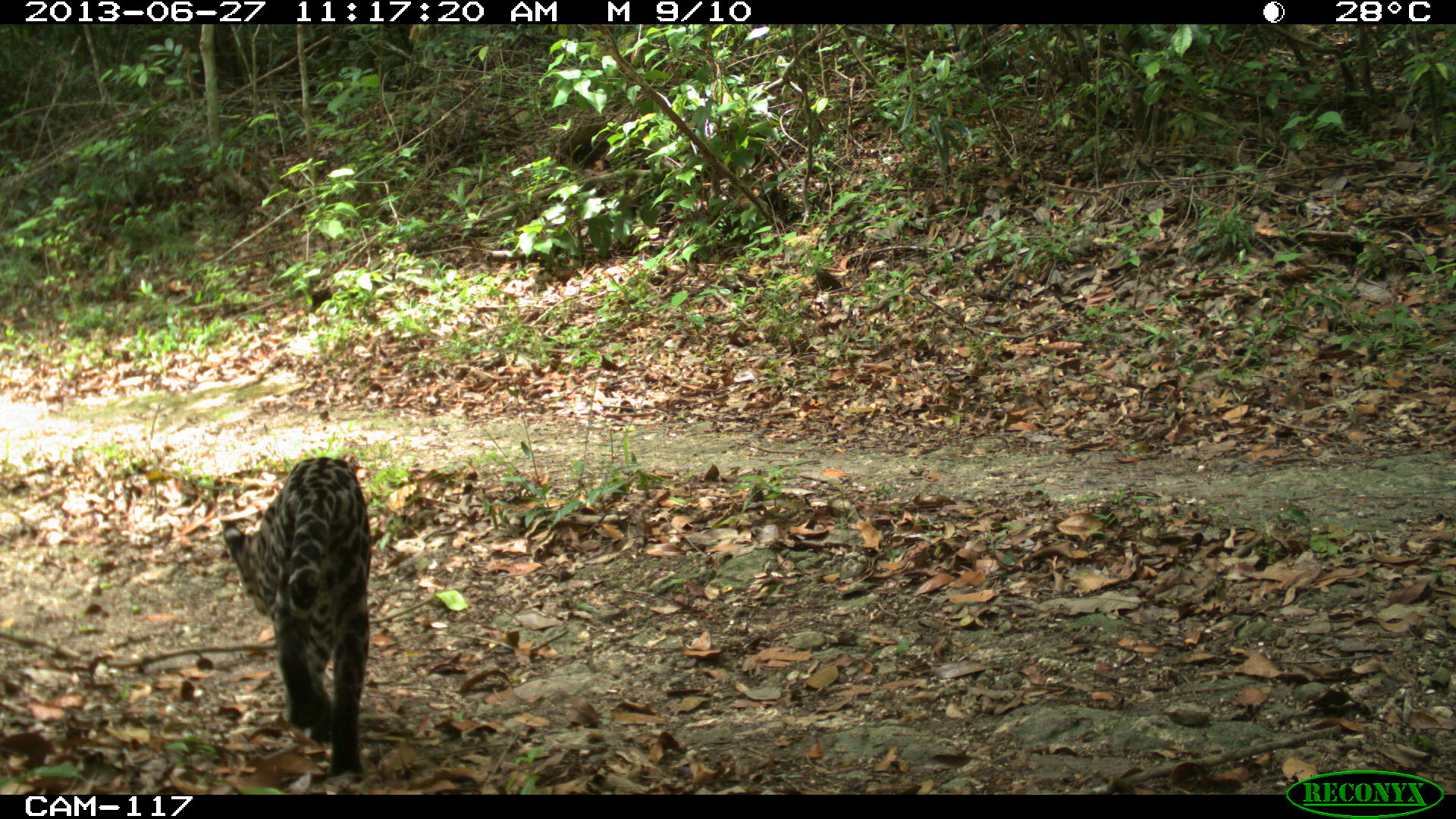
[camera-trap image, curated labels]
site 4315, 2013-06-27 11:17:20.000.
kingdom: Animalia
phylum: Chordata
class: Mammalia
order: Carnivora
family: Felidae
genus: Leopardus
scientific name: Leopardus pardalis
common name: ocelot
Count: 1.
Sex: female.